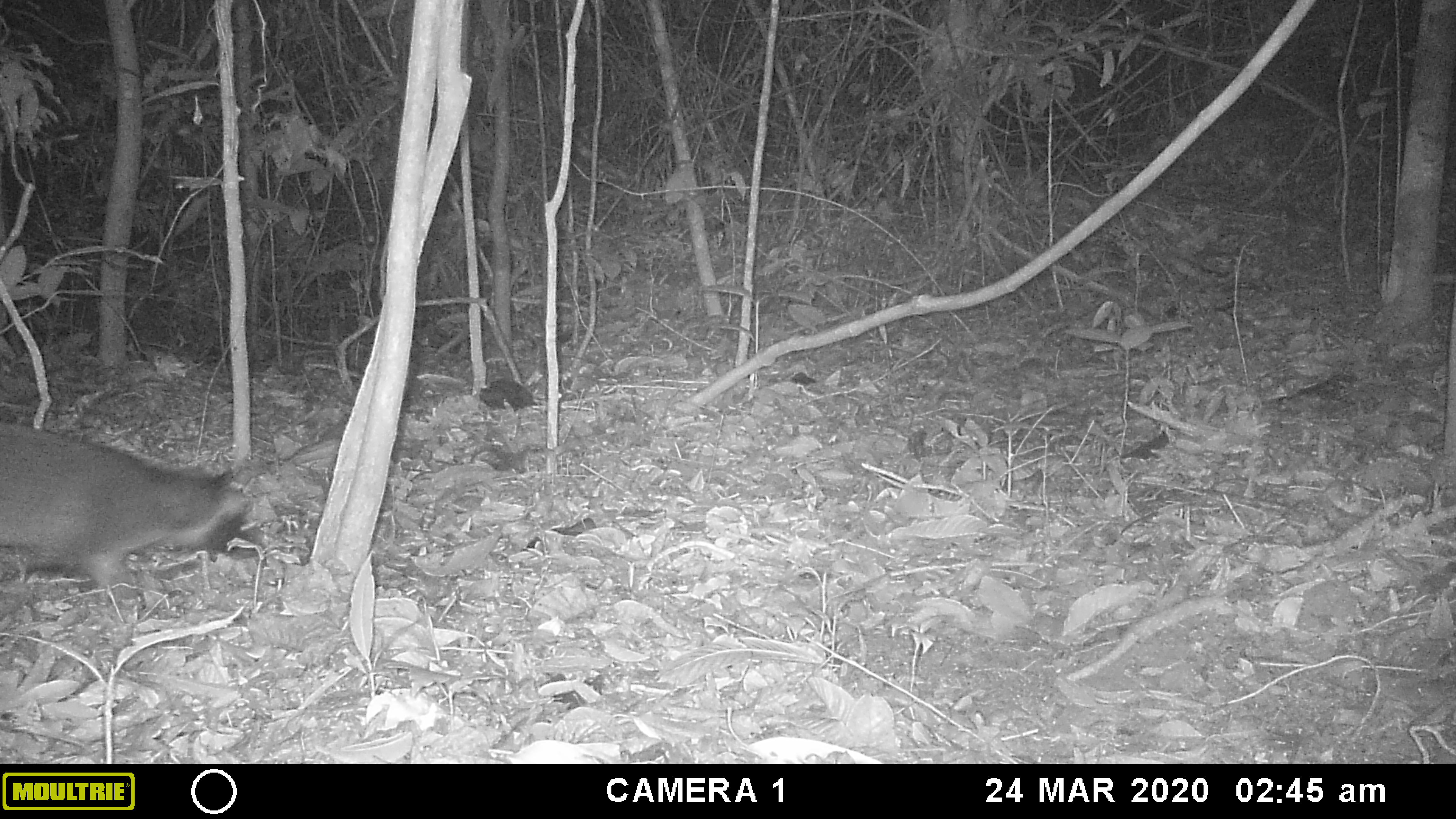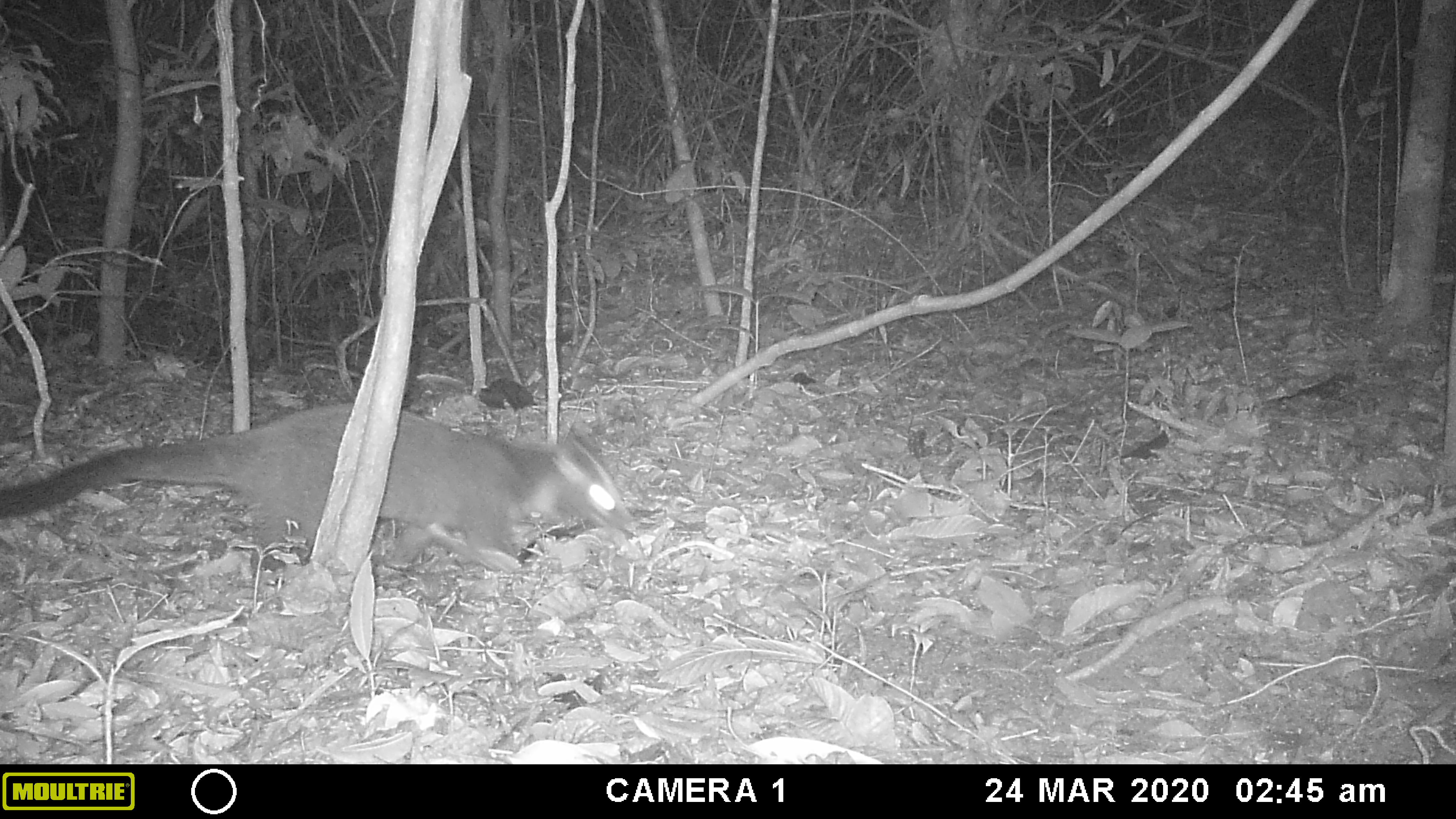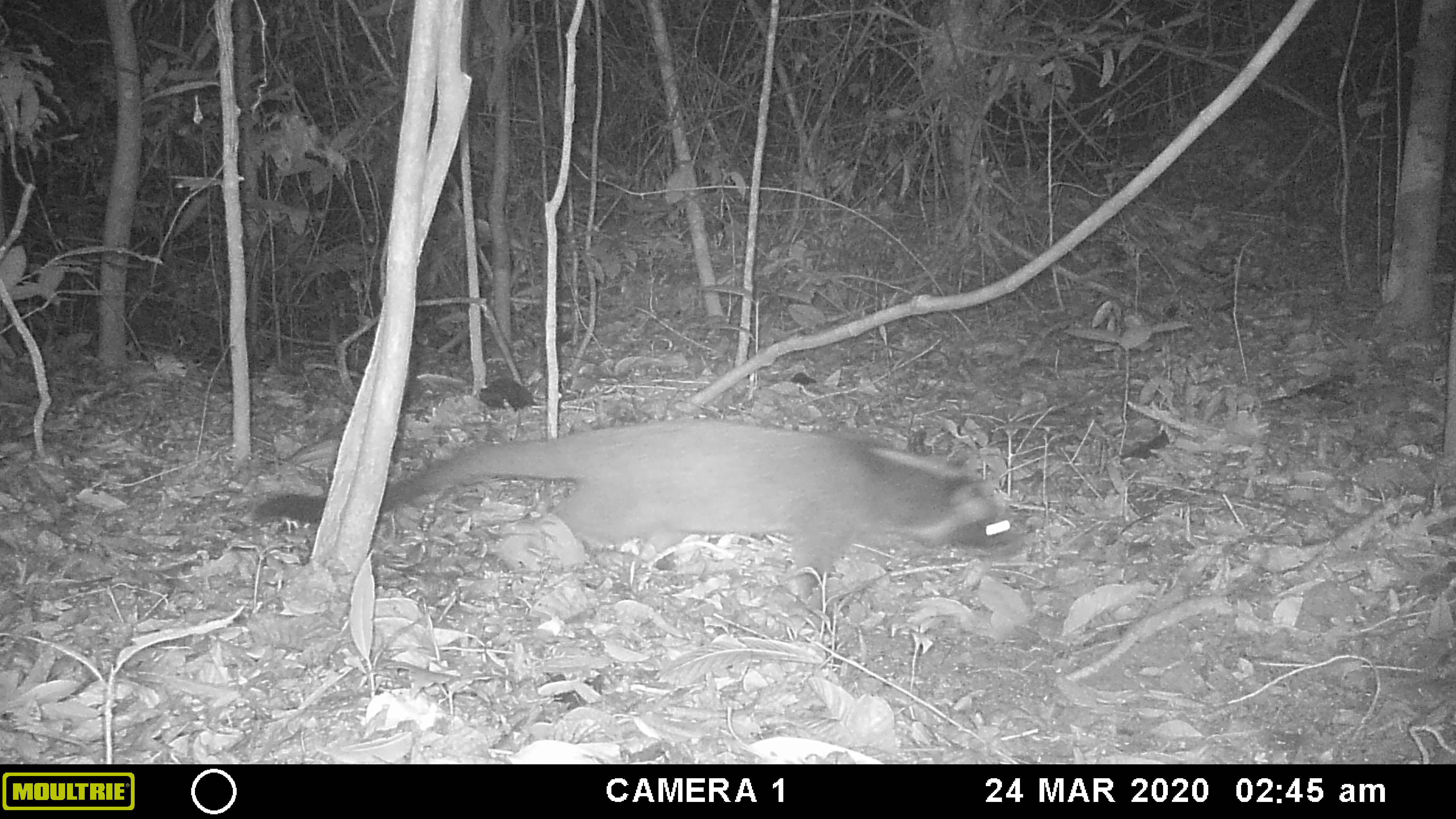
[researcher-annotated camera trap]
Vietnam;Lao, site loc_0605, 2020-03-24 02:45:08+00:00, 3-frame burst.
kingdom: Animalia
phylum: Chordata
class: Mammalia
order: Carnivora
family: Viverridae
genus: Paguma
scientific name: Paguma larvata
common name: masked palm civet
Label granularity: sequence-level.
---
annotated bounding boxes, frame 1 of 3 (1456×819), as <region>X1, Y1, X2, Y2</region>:
masked palm civet: <region>0, 419, 264, 599</region>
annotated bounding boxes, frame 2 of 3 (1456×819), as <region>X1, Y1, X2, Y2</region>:
masked palm civet: <region>0, 400, 632, 569</region>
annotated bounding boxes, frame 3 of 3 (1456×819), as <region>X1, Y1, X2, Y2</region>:
masked palm civet: <region>251, 416, 1027, 601</region>